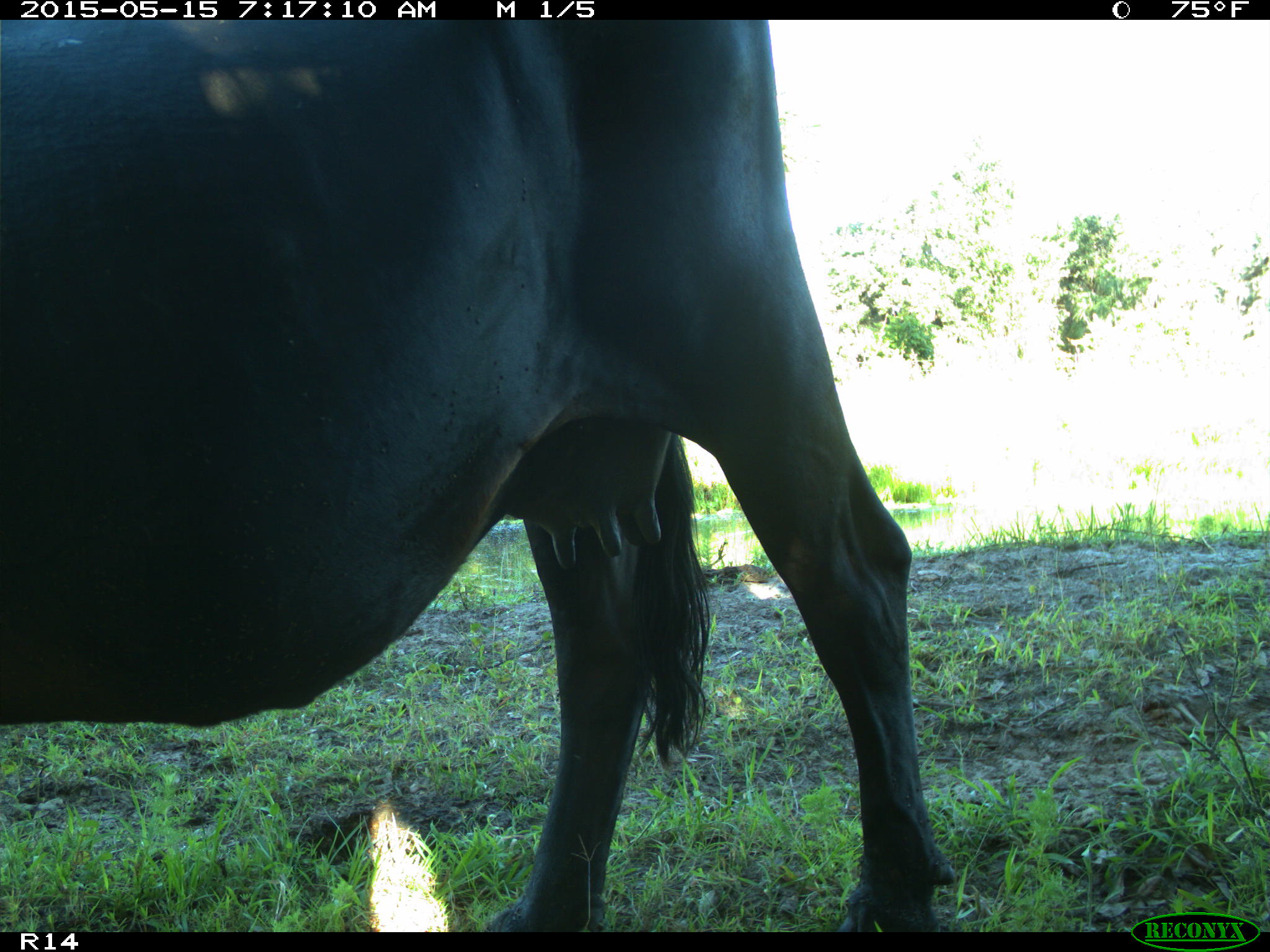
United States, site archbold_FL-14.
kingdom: Animalia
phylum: Chordata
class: Mammalia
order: Artiodactyla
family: Bovidae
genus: Bos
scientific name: Bos taurus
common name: domestic cow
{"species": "Bos taurus (domestic cow)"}